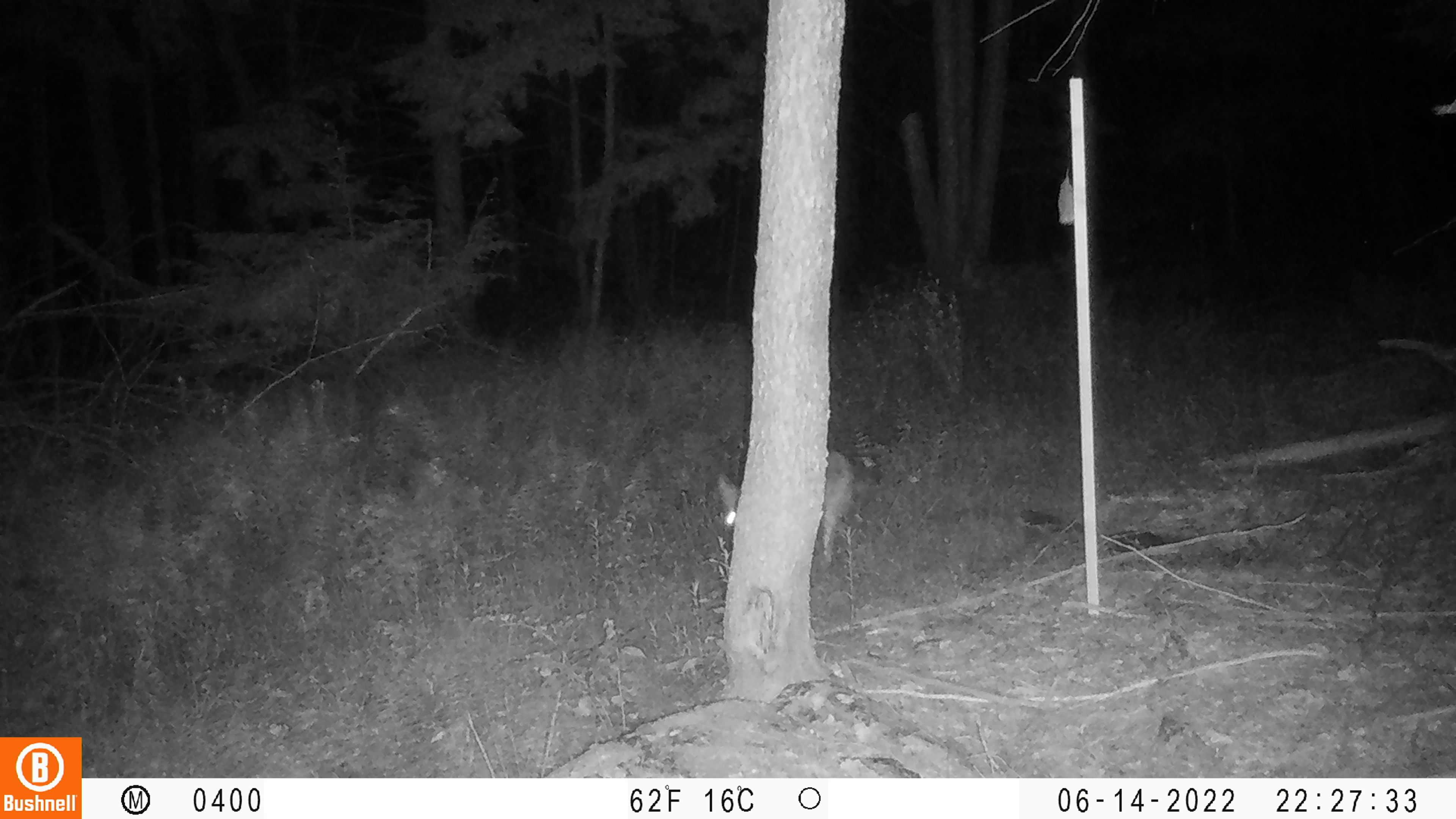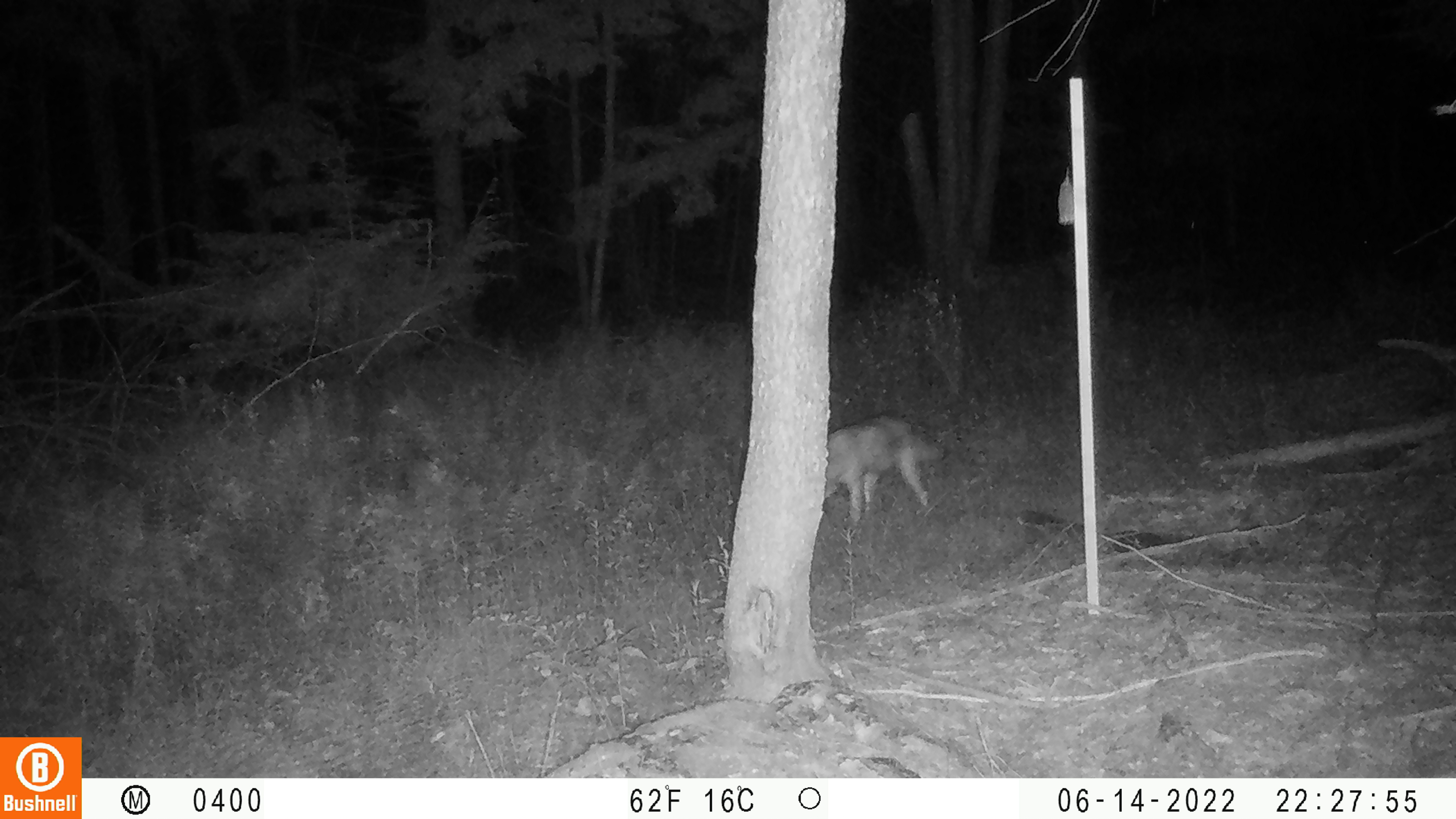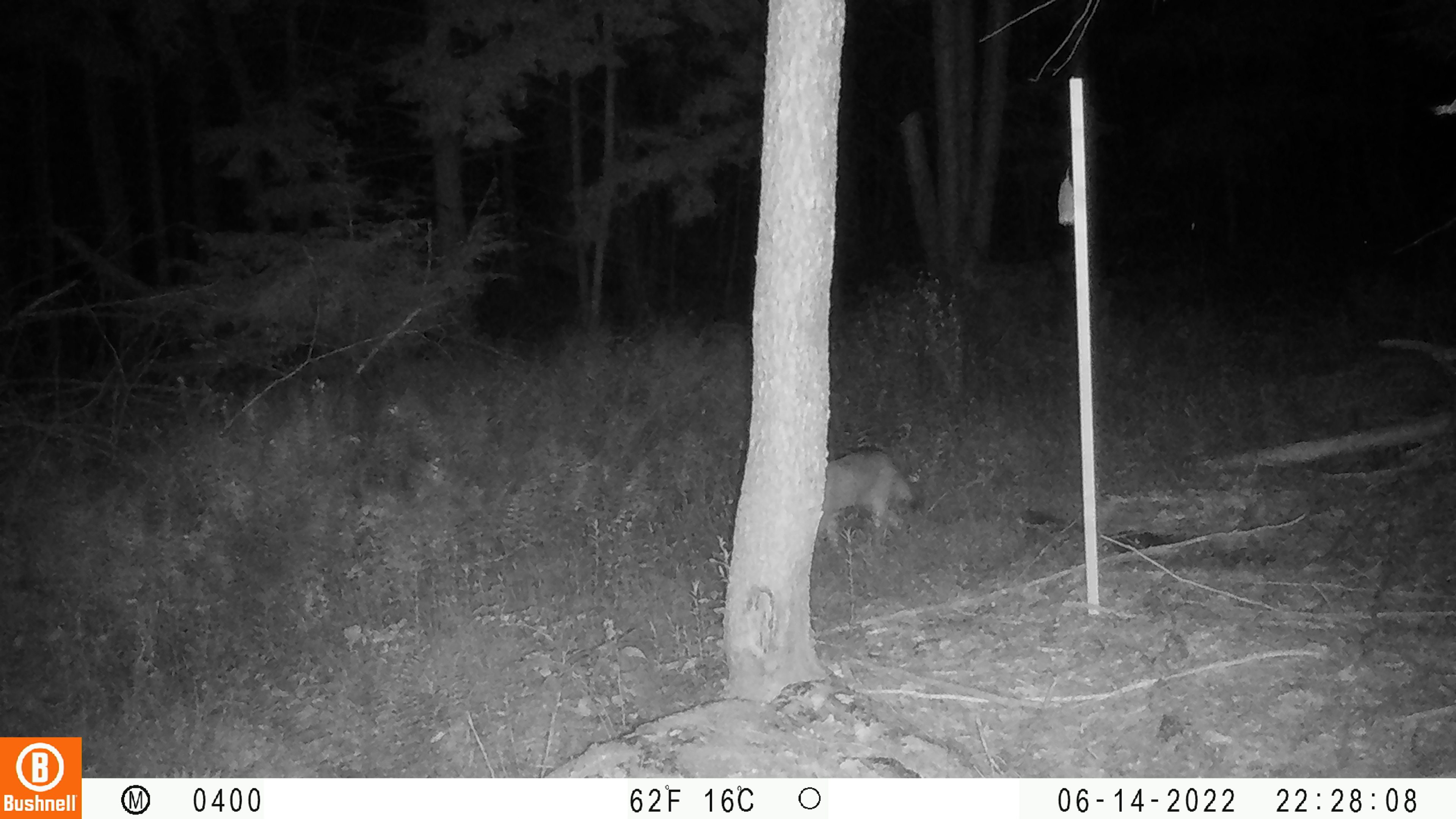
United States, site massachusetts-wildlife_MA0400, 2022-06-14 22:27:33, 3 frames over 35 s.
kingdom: Animalia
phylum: Chordata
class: Mammalia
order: Carnivora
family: Canidae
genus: Canis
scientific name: Canis latrans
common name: coyote